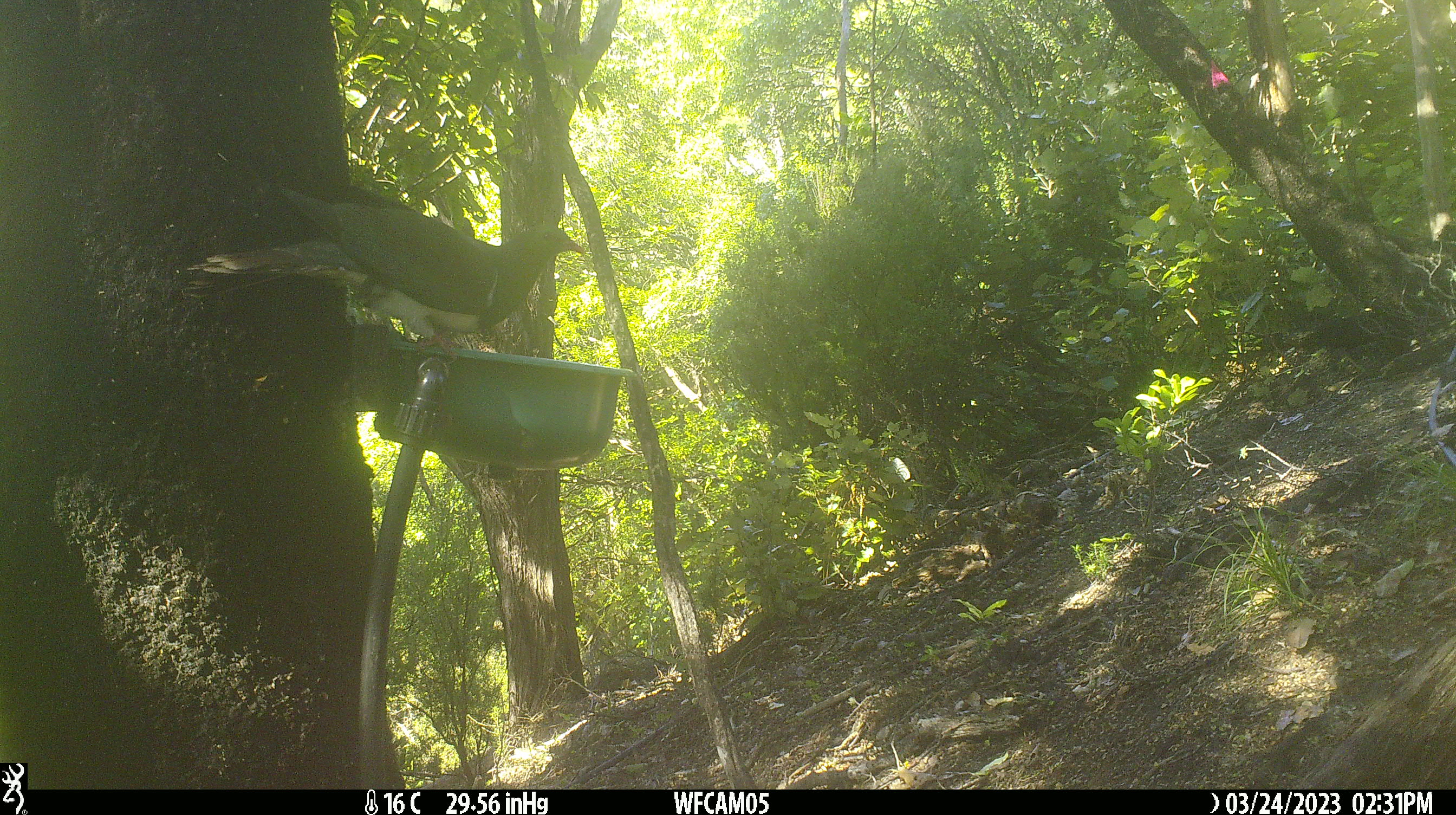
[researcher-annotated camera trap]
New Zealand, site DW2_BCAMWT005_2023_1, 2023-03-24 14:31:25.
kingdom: Animalia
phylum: Chordata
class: Aves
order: Columbiformes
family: Columbidae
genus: Hemiphaga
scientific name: Hemiphaga novaeseelandiae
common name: new zealand pigeon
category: kereru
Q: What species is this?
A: Kereru (new zealand pigeon) (Hemiphaga novaeseelandiae).